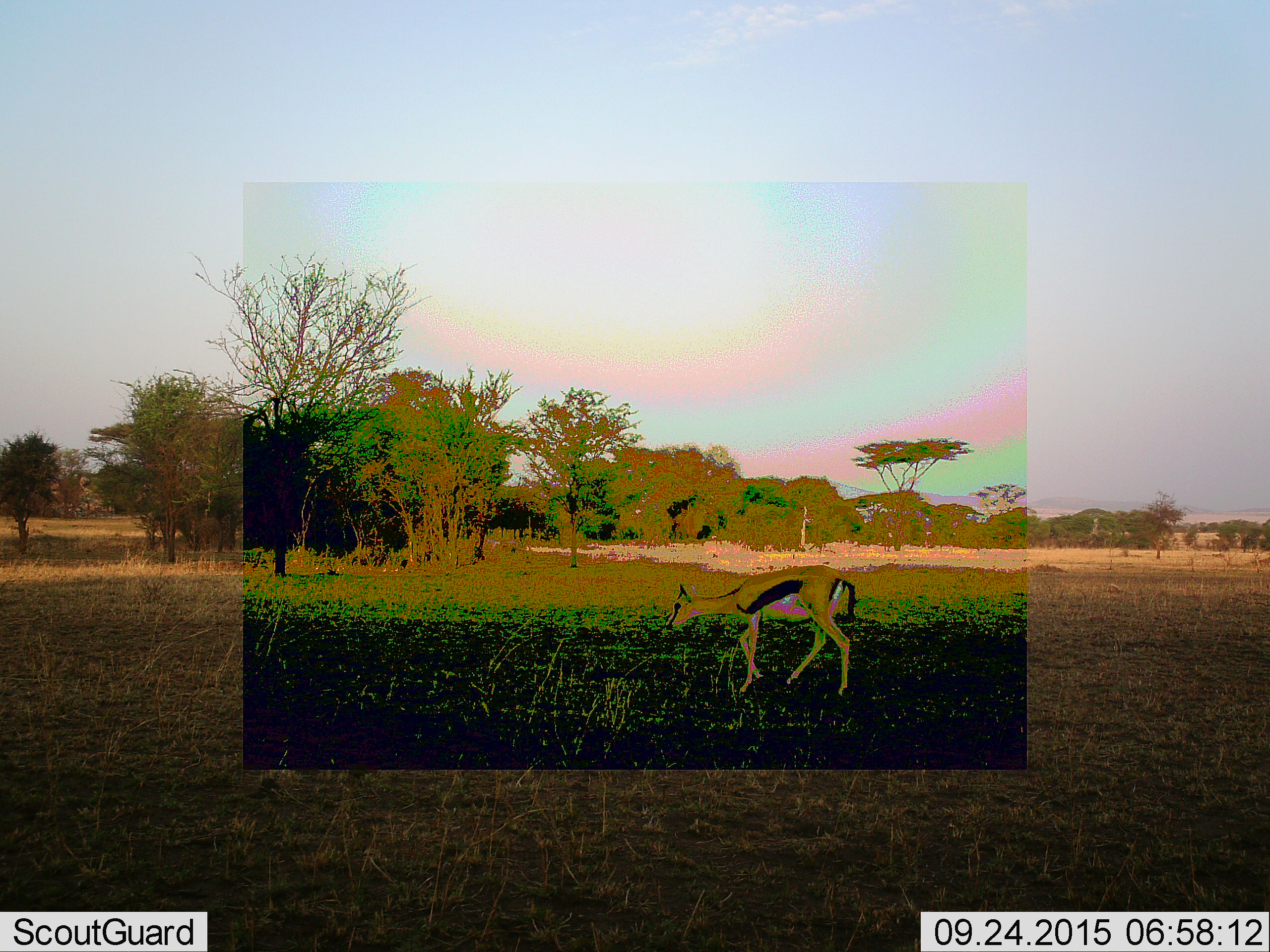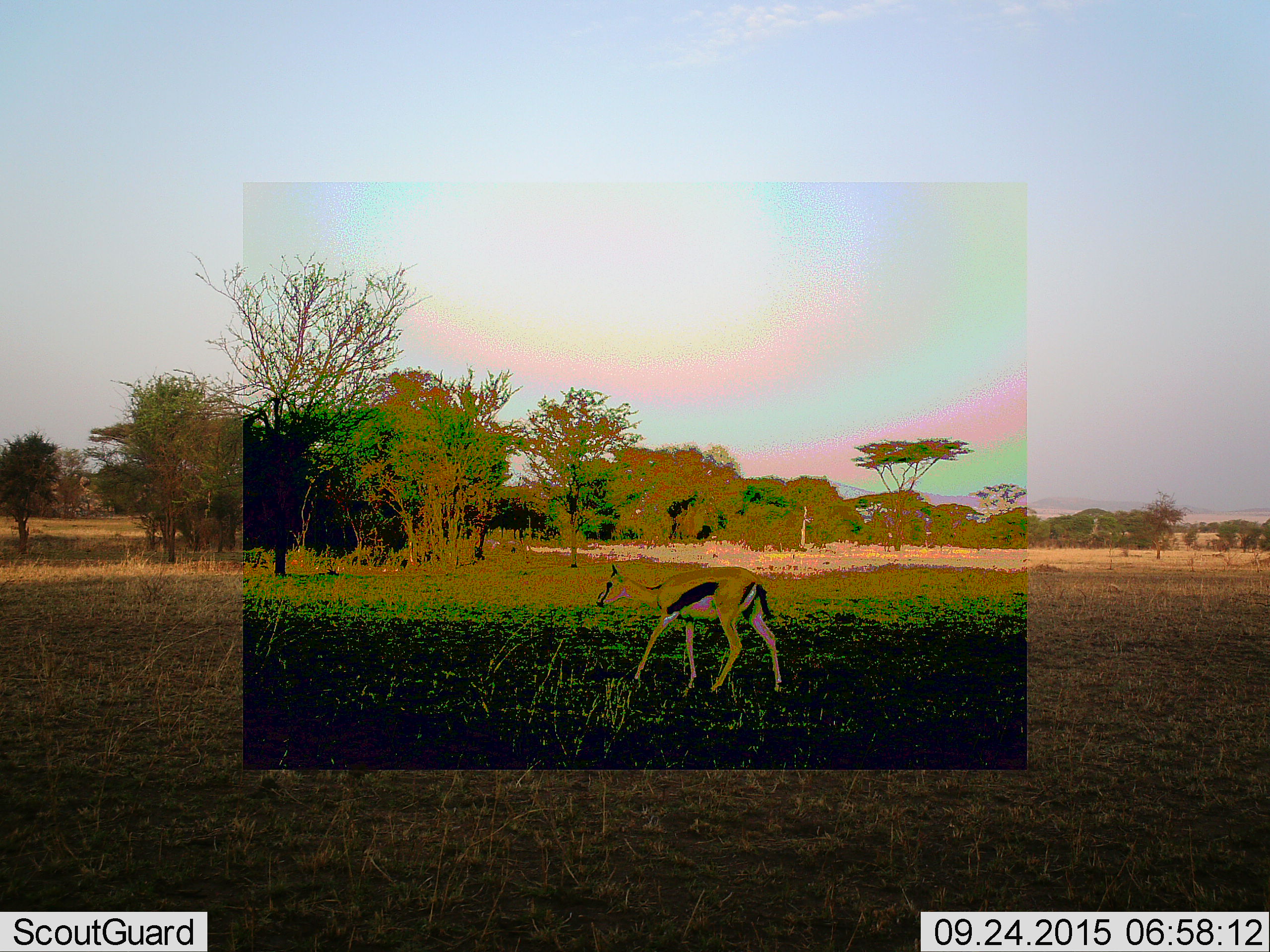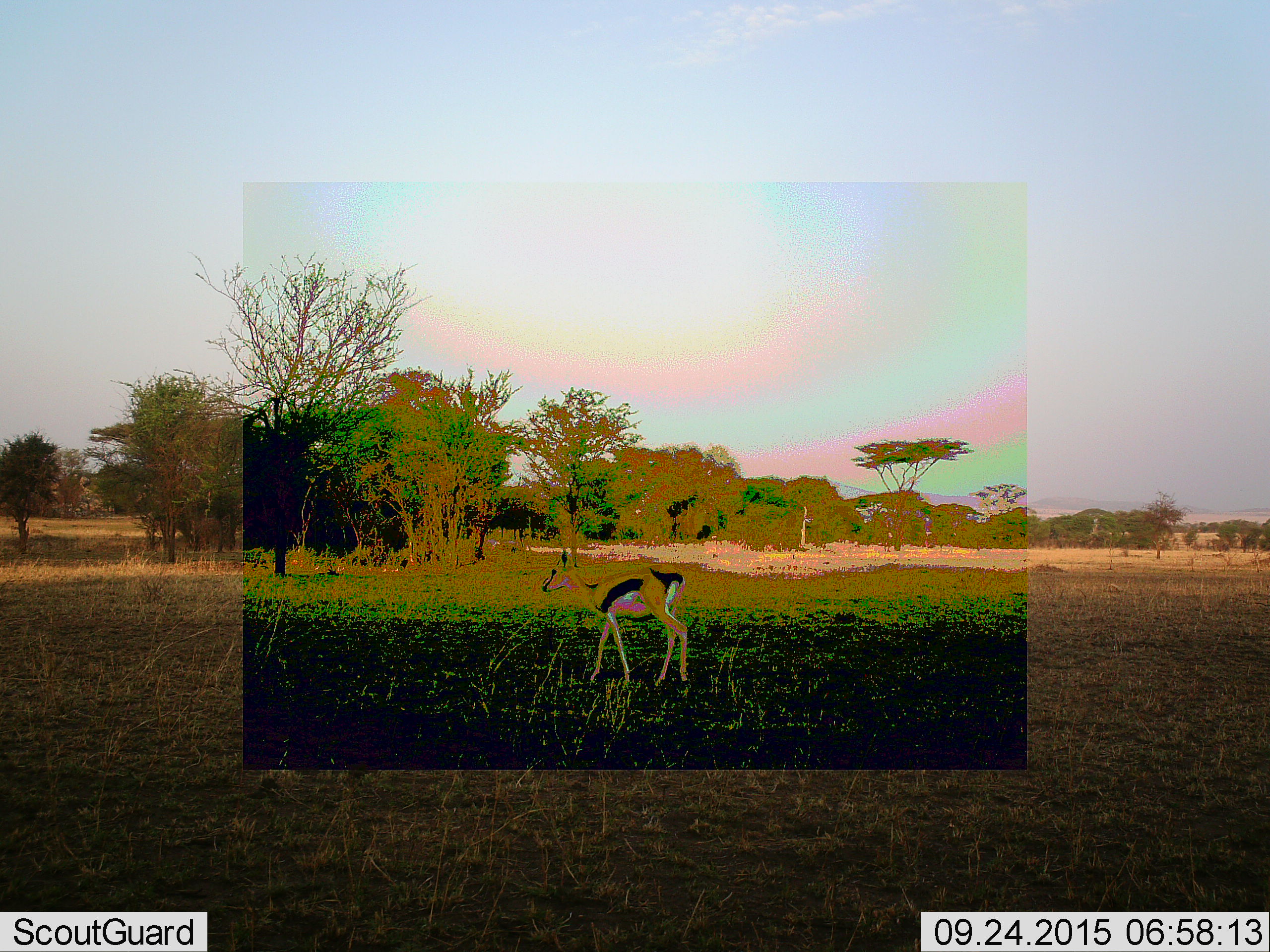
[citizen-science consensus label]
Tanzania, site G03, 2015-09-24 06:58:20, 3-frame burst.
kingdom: Animalia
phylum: Chordata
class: Mammalia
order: Artiodactyla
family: Bovidae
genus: Eudorcas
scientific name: Eudorcas thomsonii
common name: thomson's gazelle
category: gazellethomsons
Gazellethomsons (thomson's gazelle) (Eudorcas thomsonii), count 1. Behavior (volunteer vote fractions): standing 10%, resting 0%, moving 80%, interacting 0%. Young present (vote fraction): 10%. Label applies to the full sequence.